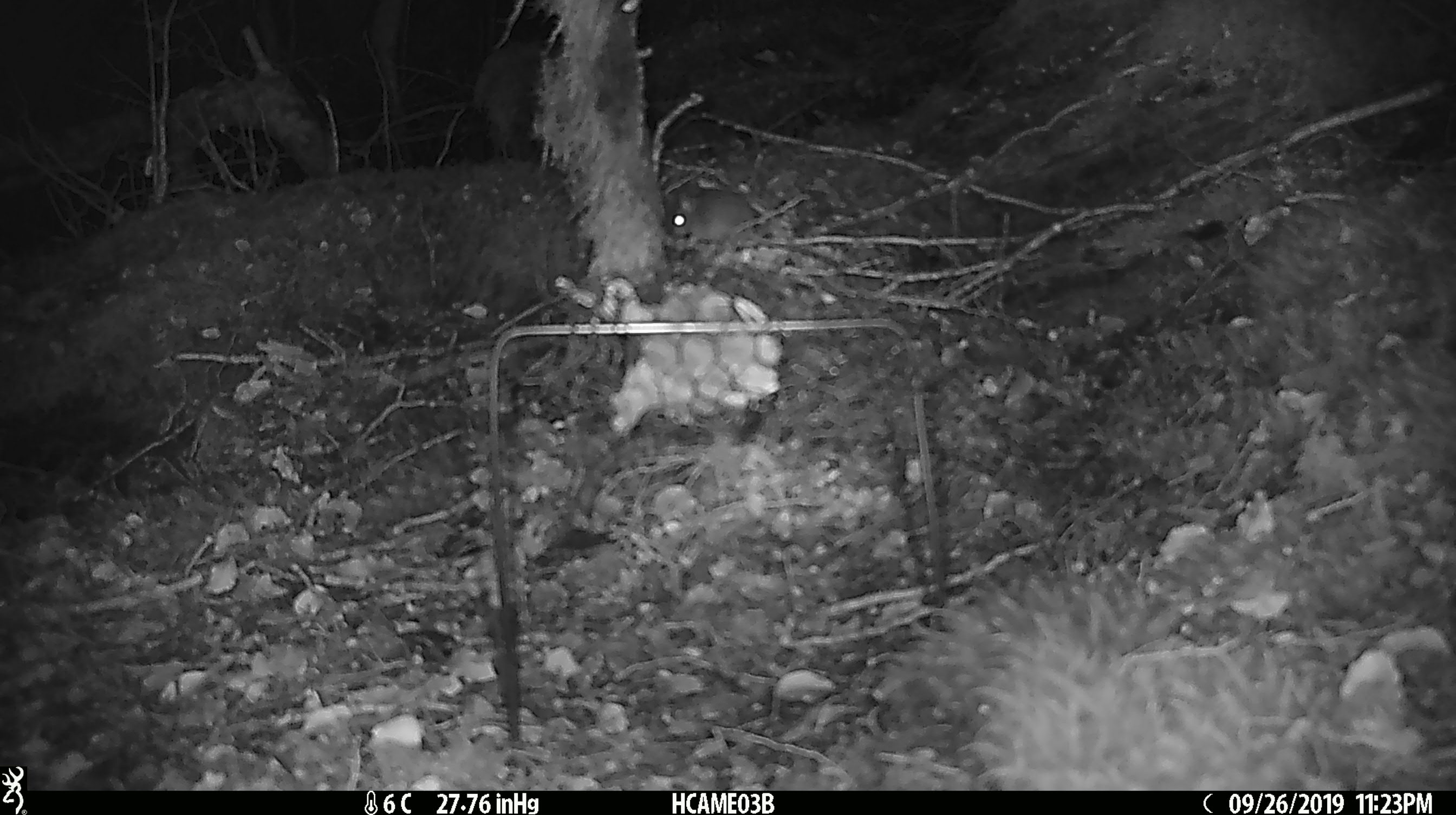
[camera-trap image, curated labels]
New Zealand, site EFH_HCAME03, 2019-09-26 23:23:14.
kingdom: Animalia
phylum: Chordata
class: Mammalia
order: Rodentia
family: Muridae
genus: Mus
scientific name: Mus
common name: mouse